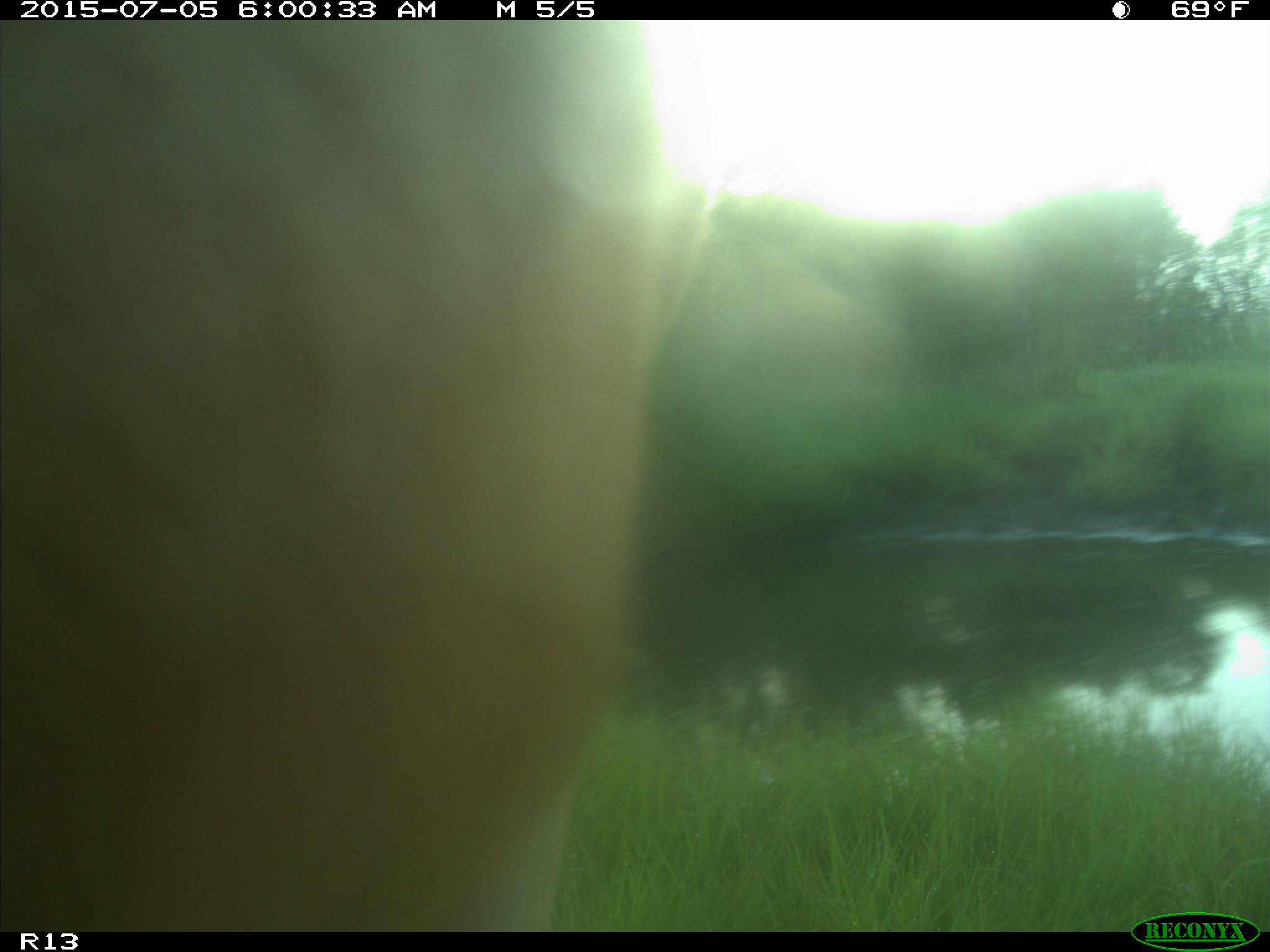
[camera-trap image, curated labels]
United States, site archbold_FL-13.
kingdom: Animalia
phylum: Chordata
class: Mammalia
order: Artiodactyla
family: Bovidae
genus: Bos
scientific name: Bos taurus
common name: domestic cow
Bos taurus (domestic cow).